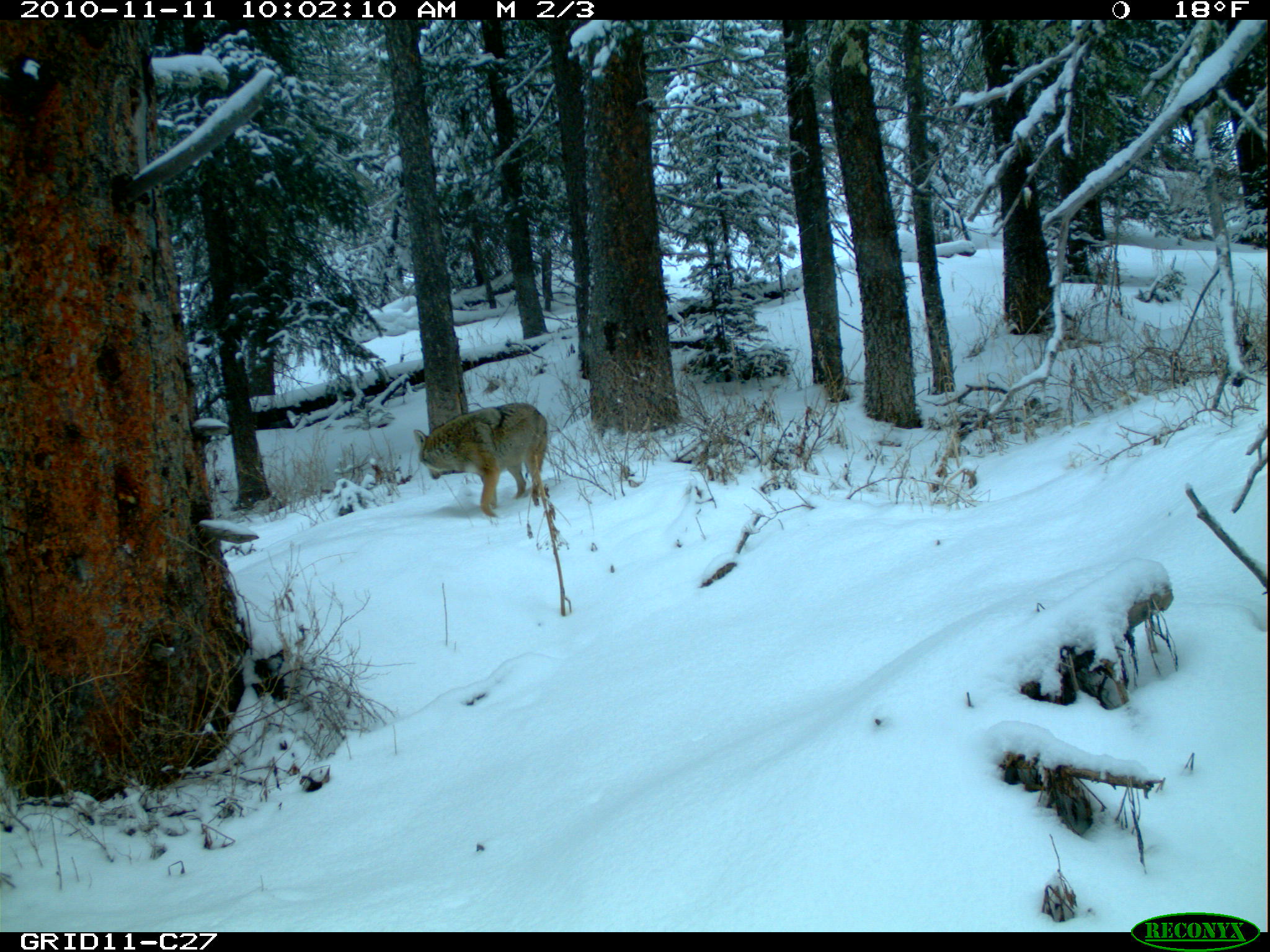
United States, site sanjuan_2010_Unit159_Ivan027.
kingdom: Animalia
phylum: Chordata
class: Mammalia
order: Carnivora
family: Canidae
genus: Canis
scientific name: Canis latrans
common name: coyote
Canis latrans (coyote).